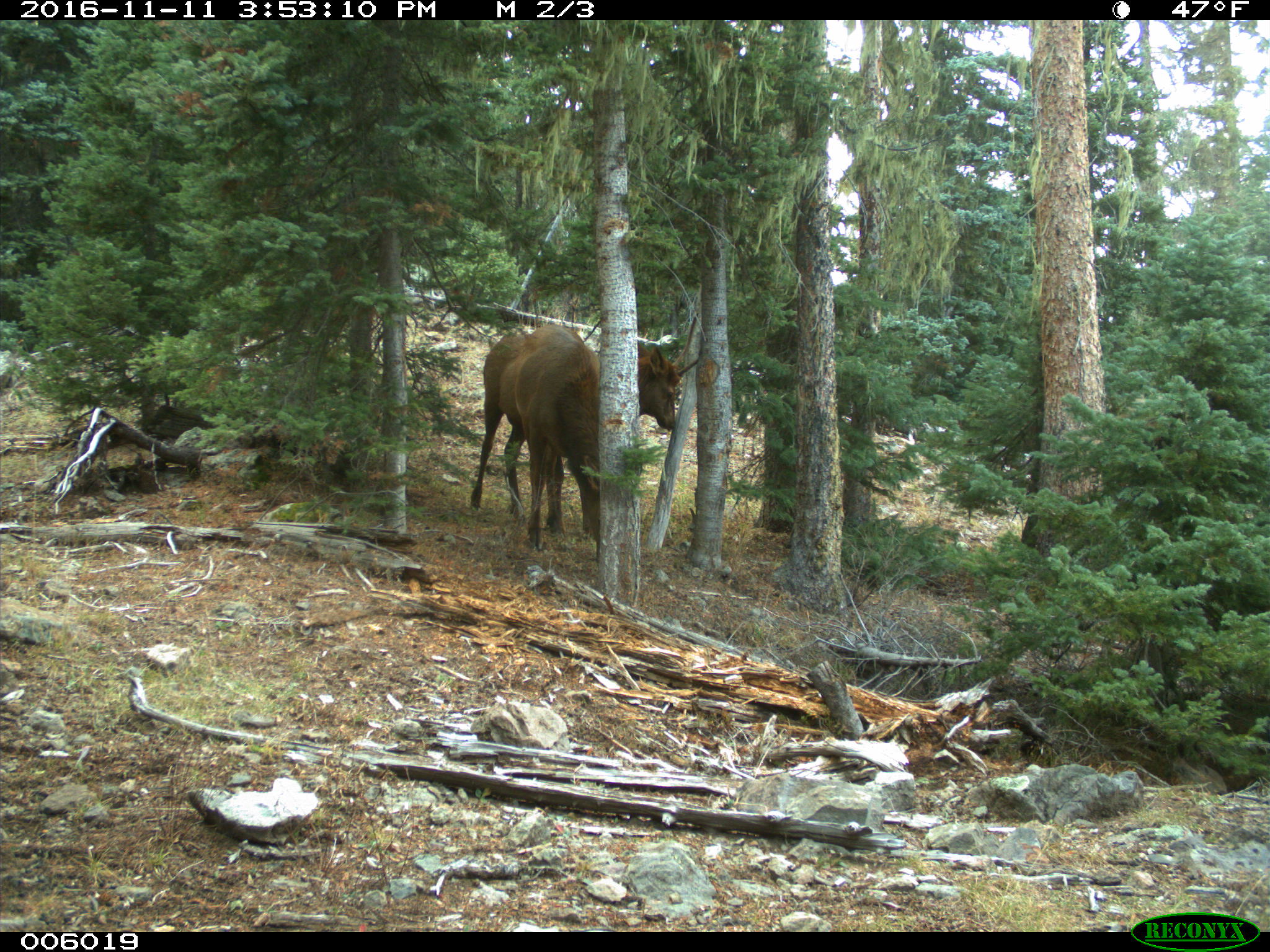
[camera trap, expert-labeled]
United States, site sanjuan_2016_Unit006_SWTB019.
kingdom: Animalia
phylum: Chordata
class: Mammalia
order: Artiodactyla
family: Cervidae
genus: Cervus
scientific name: Cervus elaphus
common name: red deer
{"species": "Cervus elaphus (red deer)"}